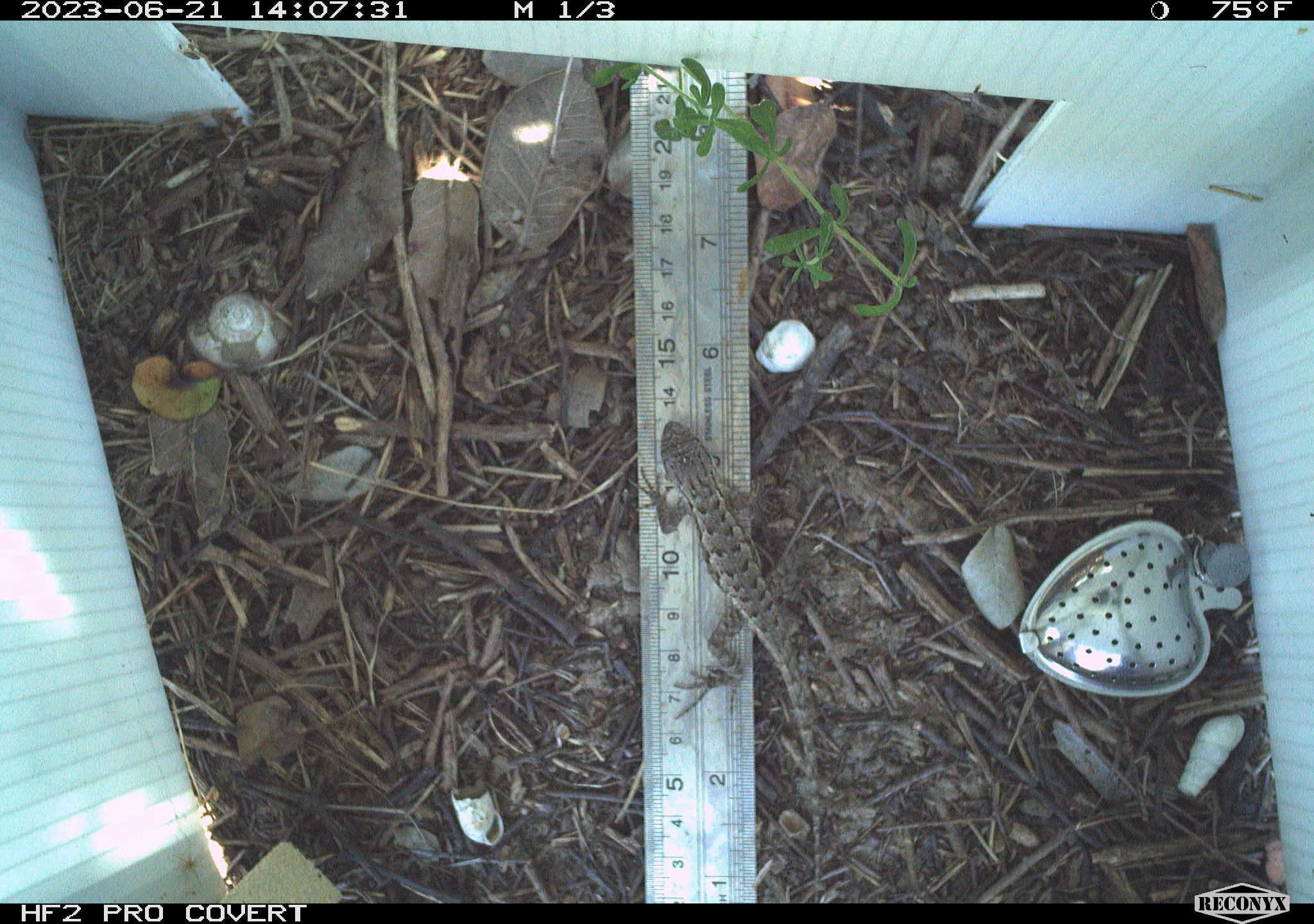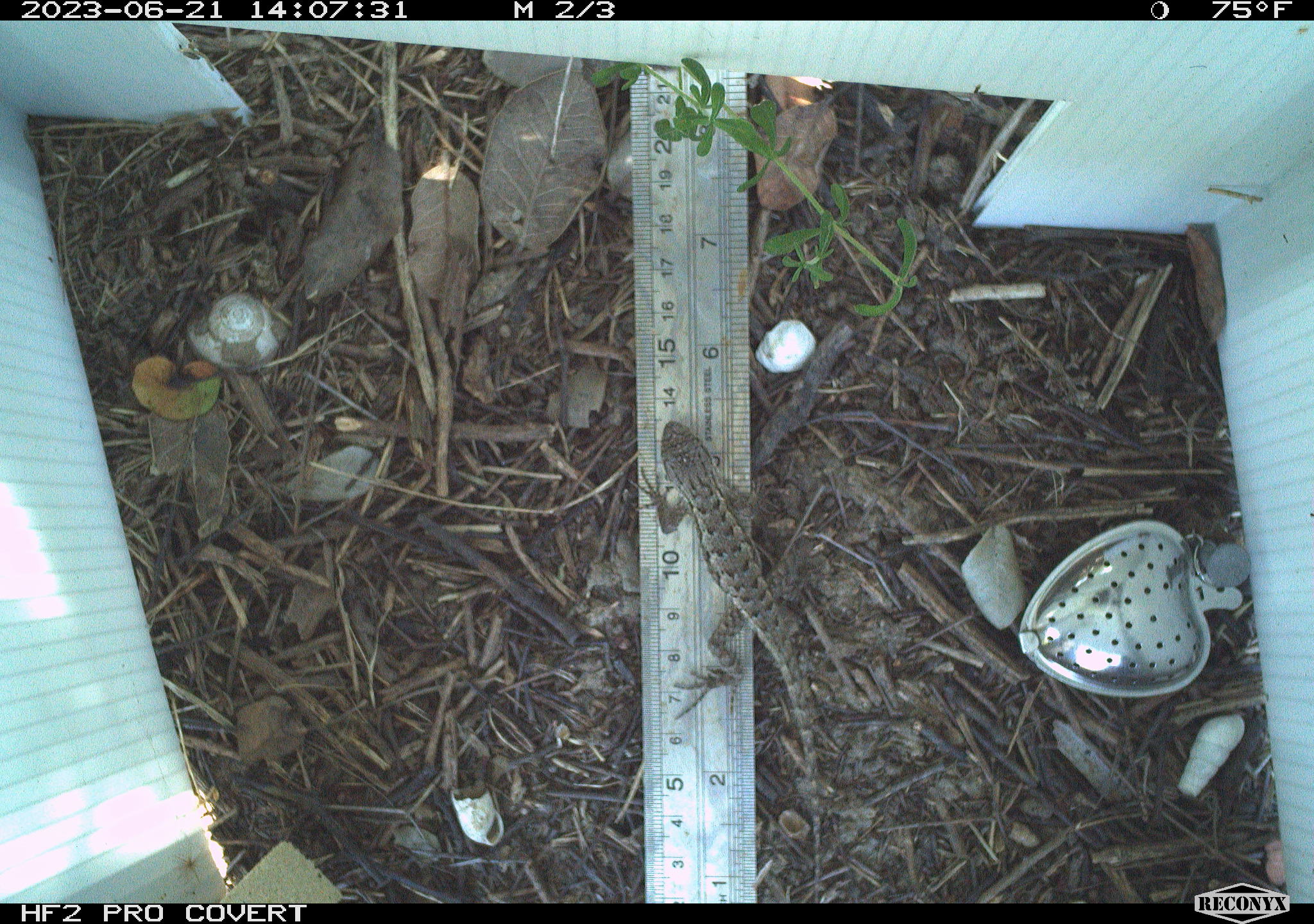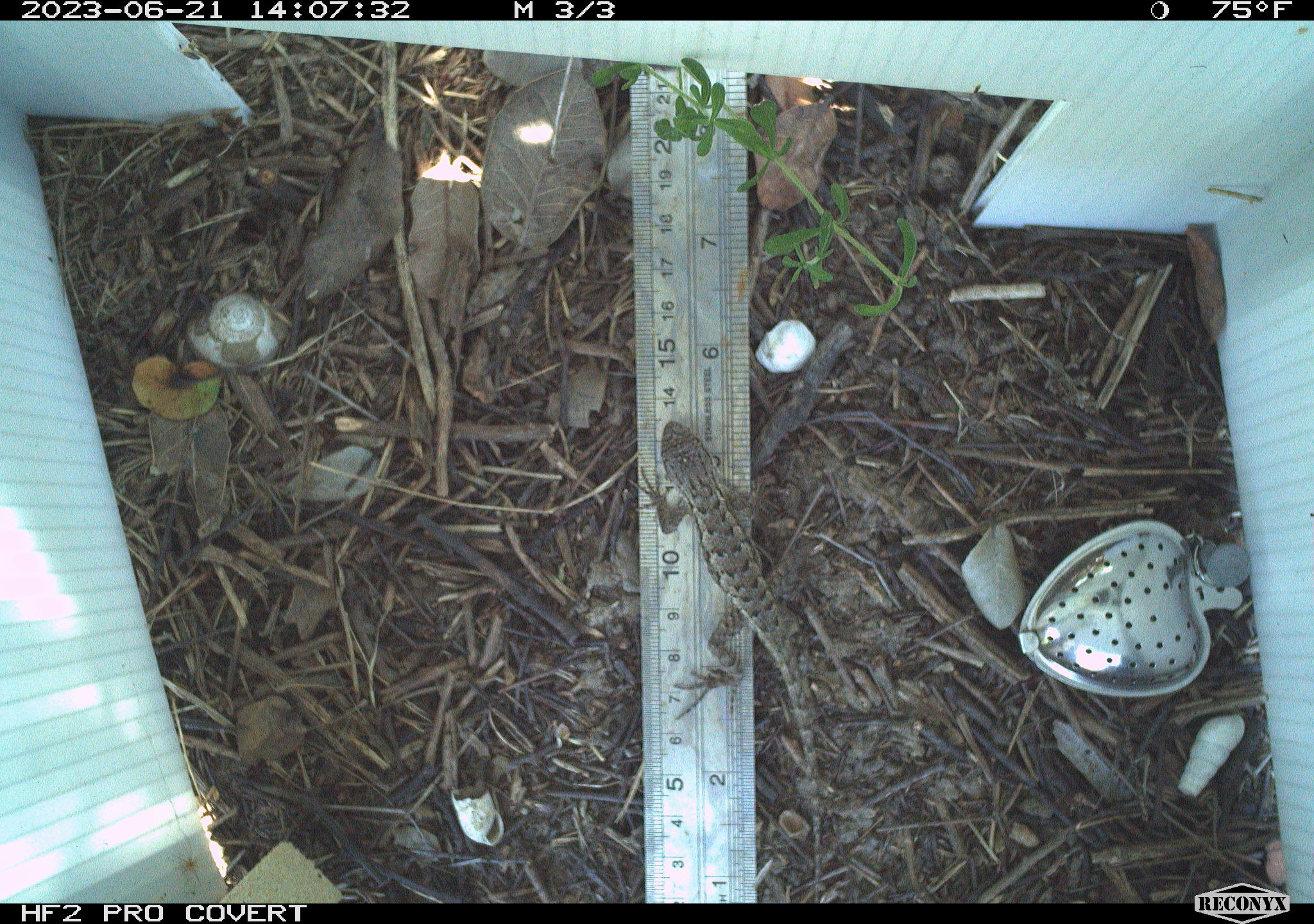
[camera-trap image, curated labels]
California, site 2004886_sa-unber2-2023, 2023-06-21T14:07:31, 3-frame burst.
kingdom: Animalia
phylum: Chordata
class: Reptilia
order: Squamata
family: Phrynosomatidae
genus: Sceloporus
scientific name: Sceloporus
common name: spiny lizards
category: sceloporus species